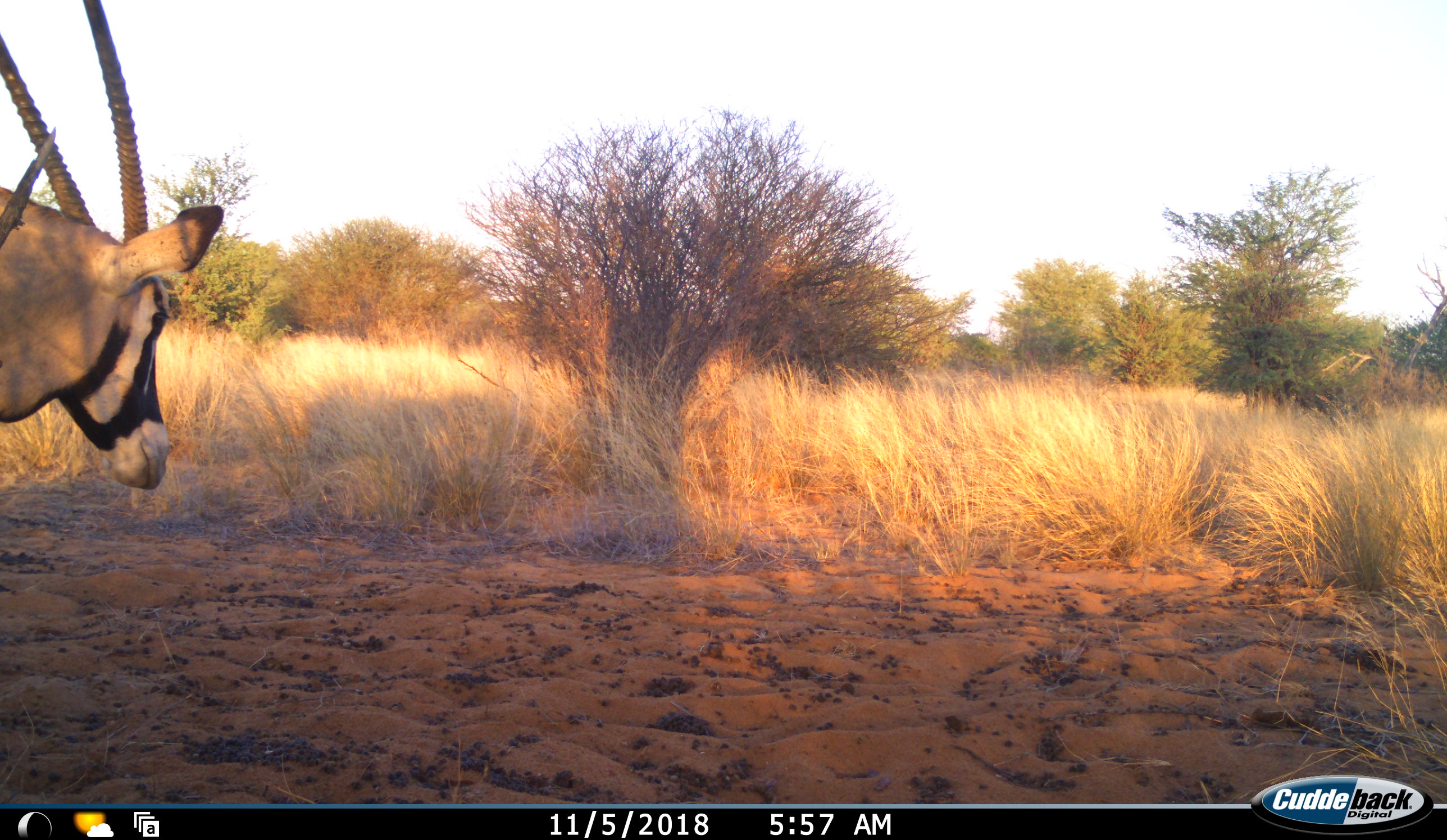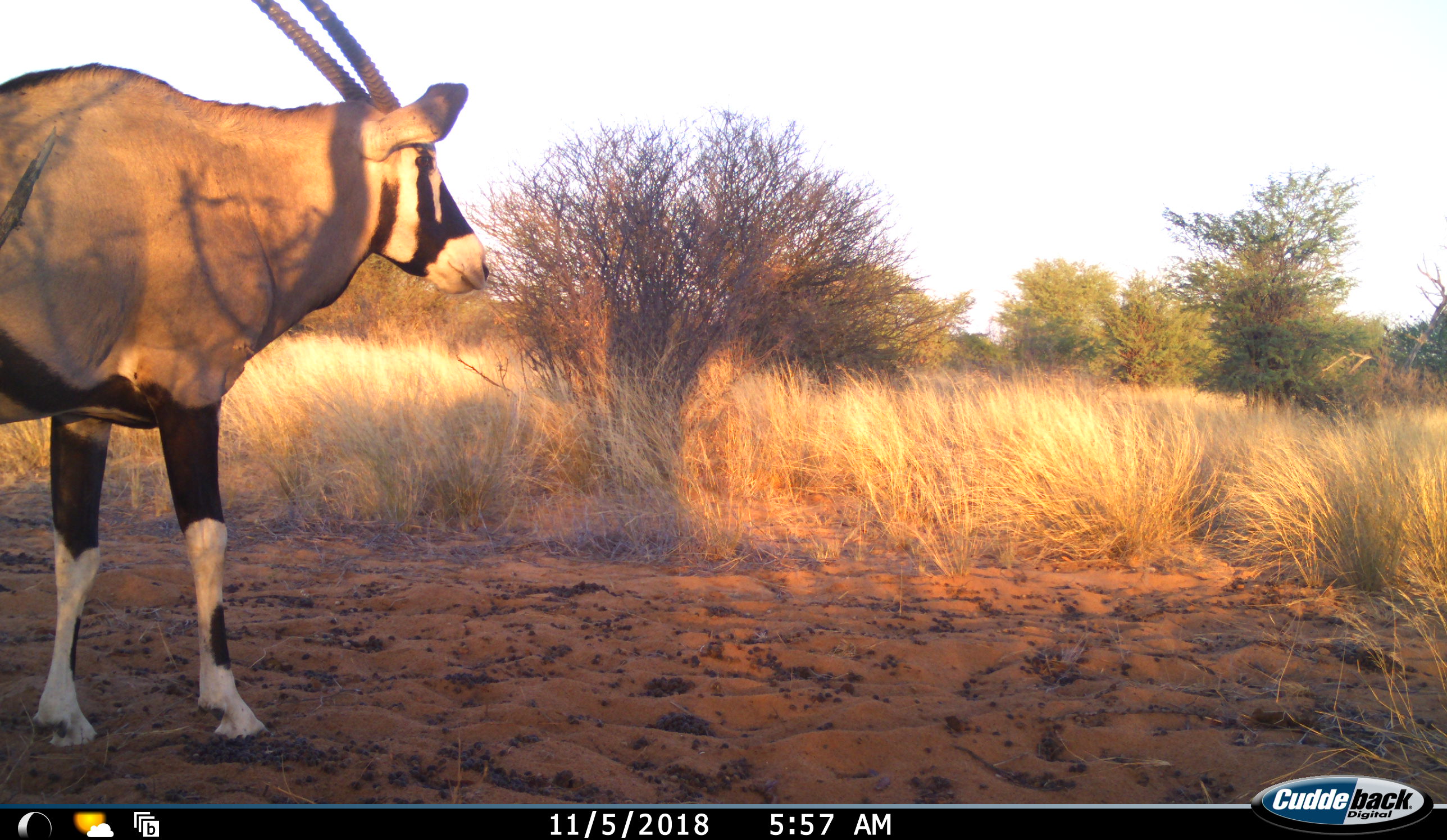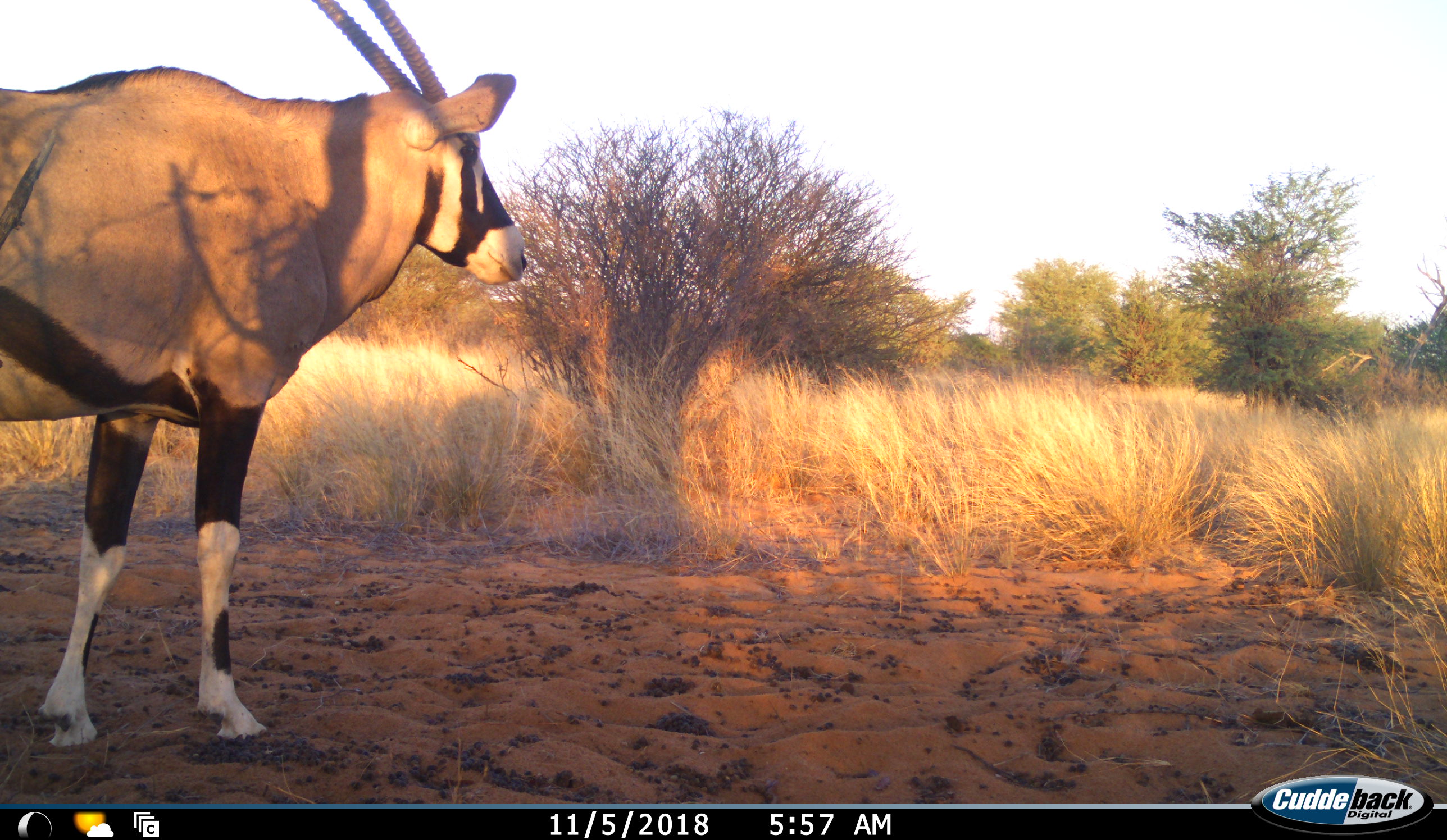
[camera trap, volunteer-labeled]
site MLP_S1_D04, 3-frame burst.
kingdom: Animalia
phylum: Chordata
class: Mammalia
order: Artiodactyla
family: Bovidae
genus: Oryx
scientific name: Oryx gazella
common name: gemsbok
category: oryx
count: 1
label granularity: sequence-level